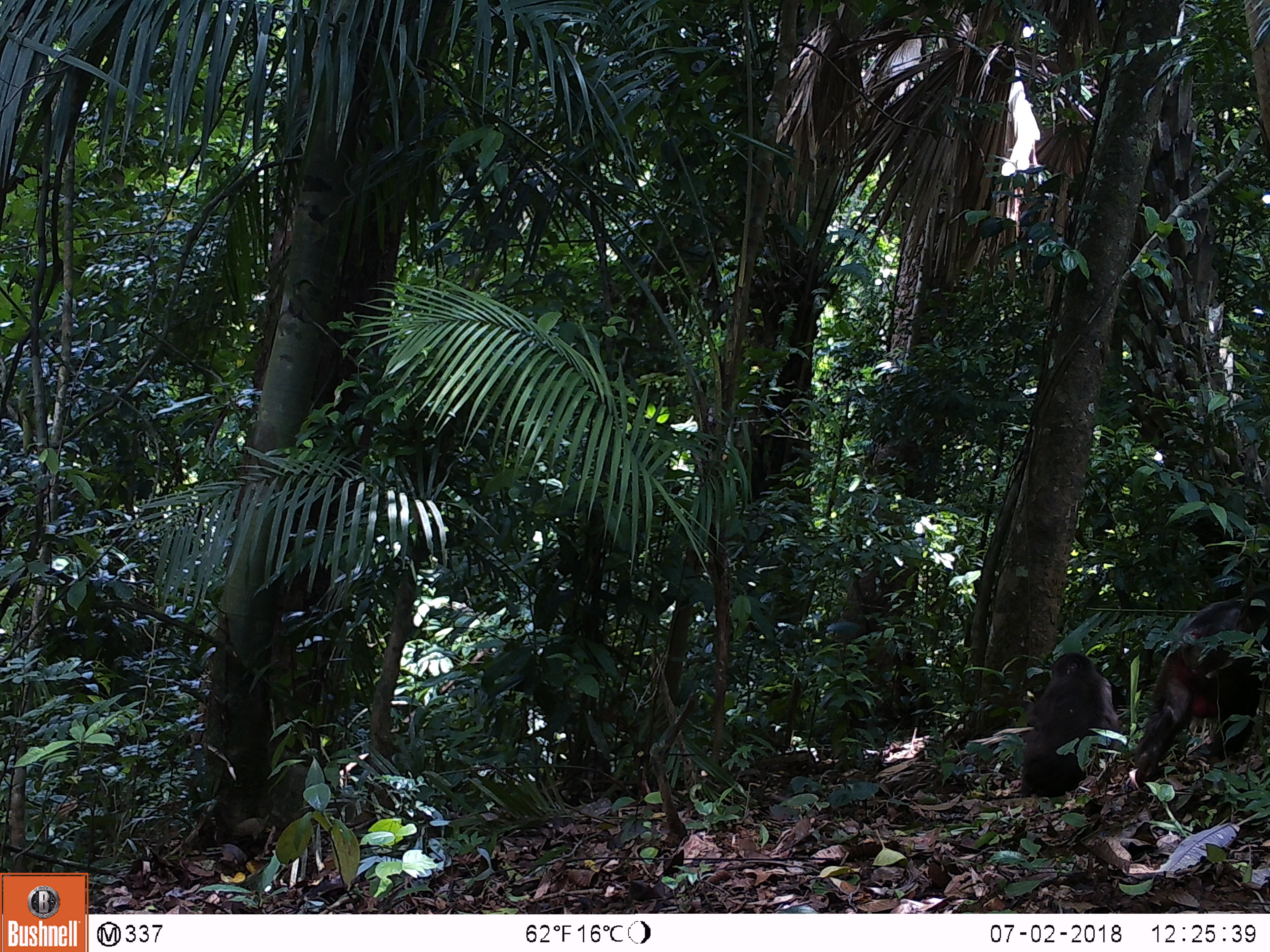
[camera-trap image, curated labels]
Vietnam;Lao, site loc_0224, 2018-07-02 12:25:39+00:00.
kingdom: Animalia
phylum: Chordata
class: Mammalia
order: Primates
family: Cercopithecidae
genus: Macaca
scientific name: Macaca arctoides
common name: stump-tailed macaque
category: stump tailed macaque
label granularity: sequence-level